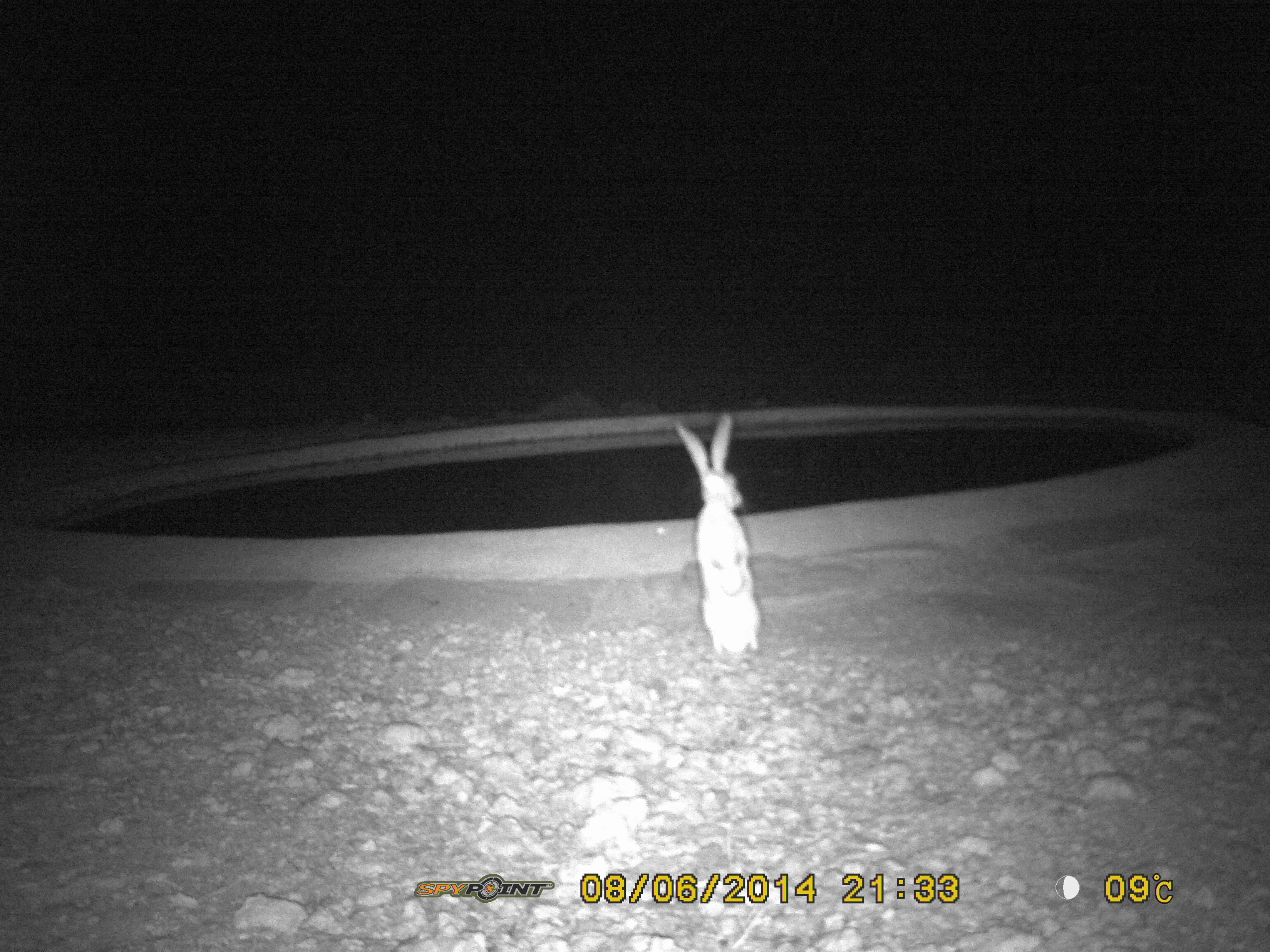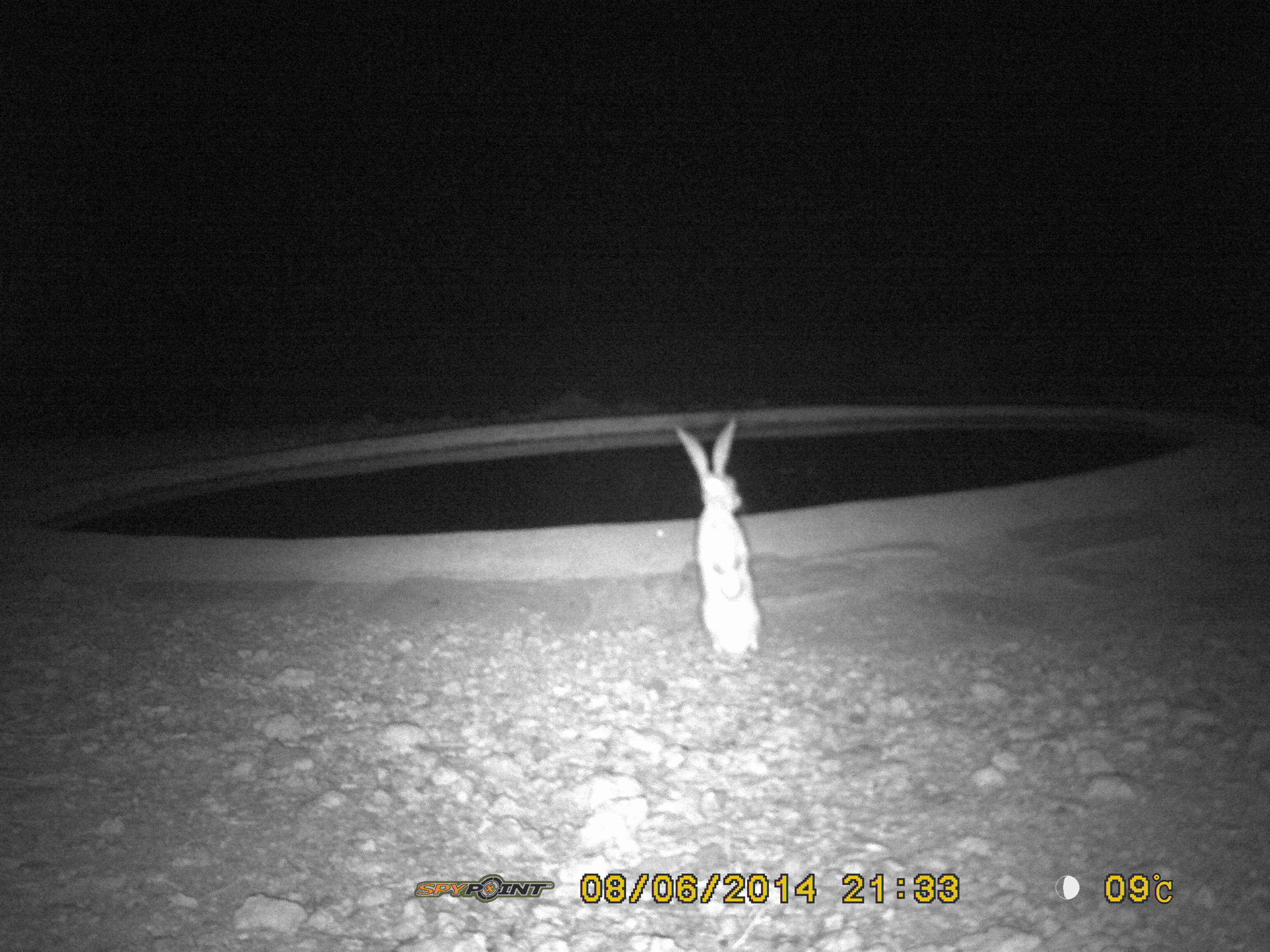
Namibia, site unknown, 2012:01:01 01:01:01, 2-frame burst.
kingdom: Animalia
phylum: Chordata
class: Mammalia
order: Lagomorpha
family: Leporidae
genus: Pronolagus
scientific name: Pronolagus randensis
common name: jameson's red rockhare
Pronolagus randensis (jameson's red rockhare).